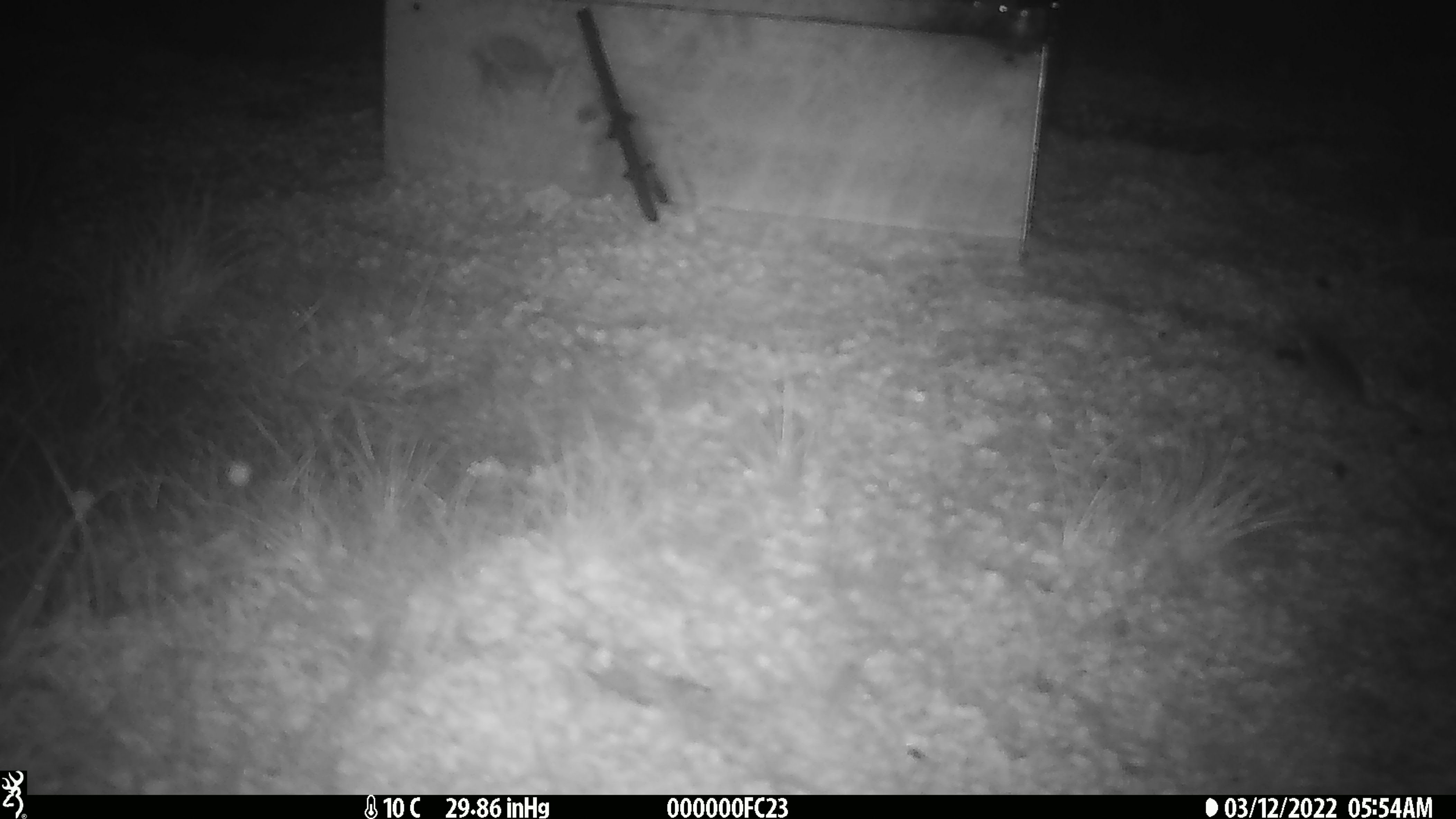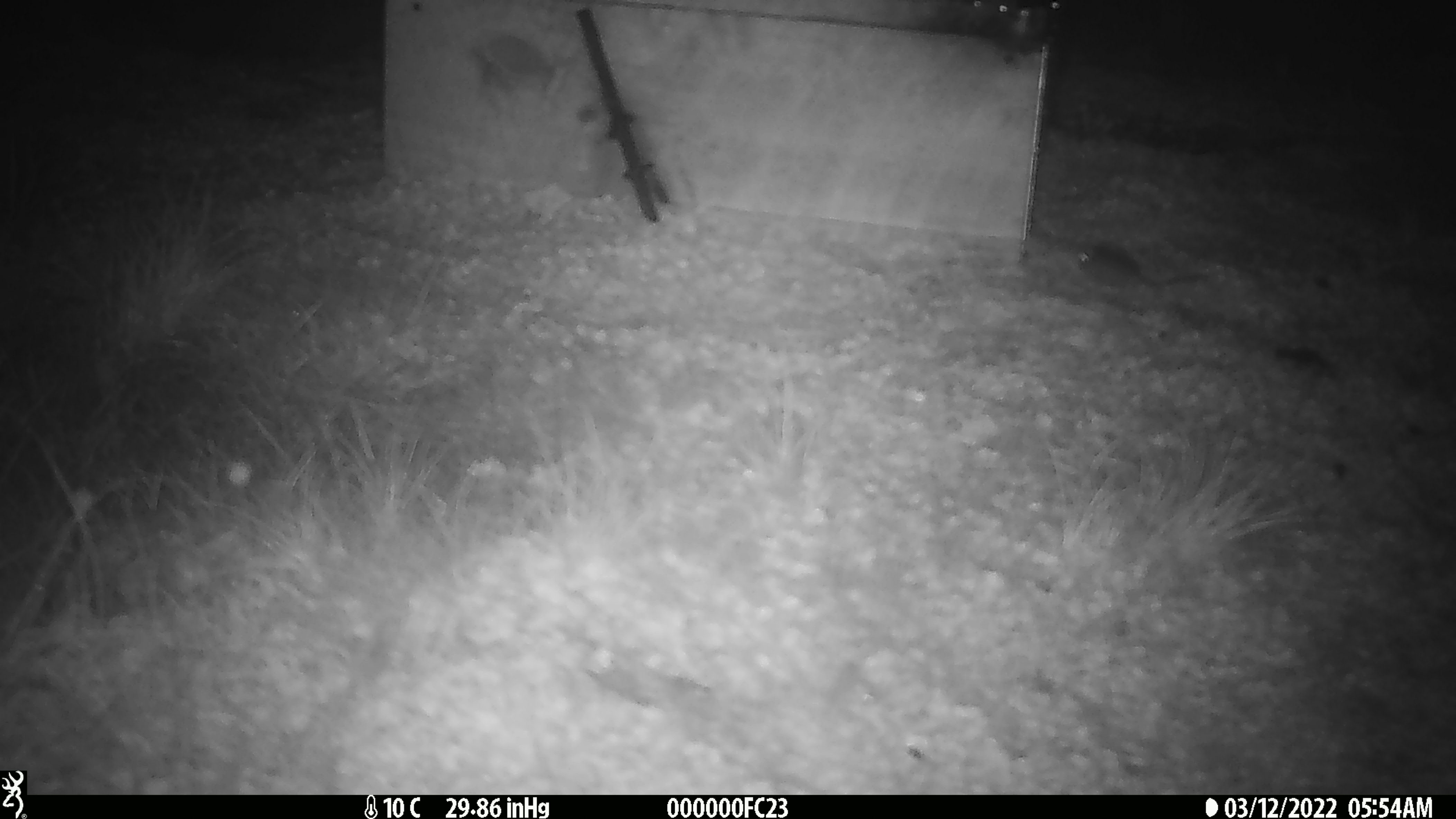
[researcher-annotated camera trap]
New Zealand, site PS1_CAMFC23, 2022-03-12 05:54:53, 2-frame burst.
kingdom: Animalia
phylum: Chordata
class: Mammalia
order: Rodentia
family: Muridae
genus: Mus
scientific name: Mus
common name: mouse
Mouse (Mus).